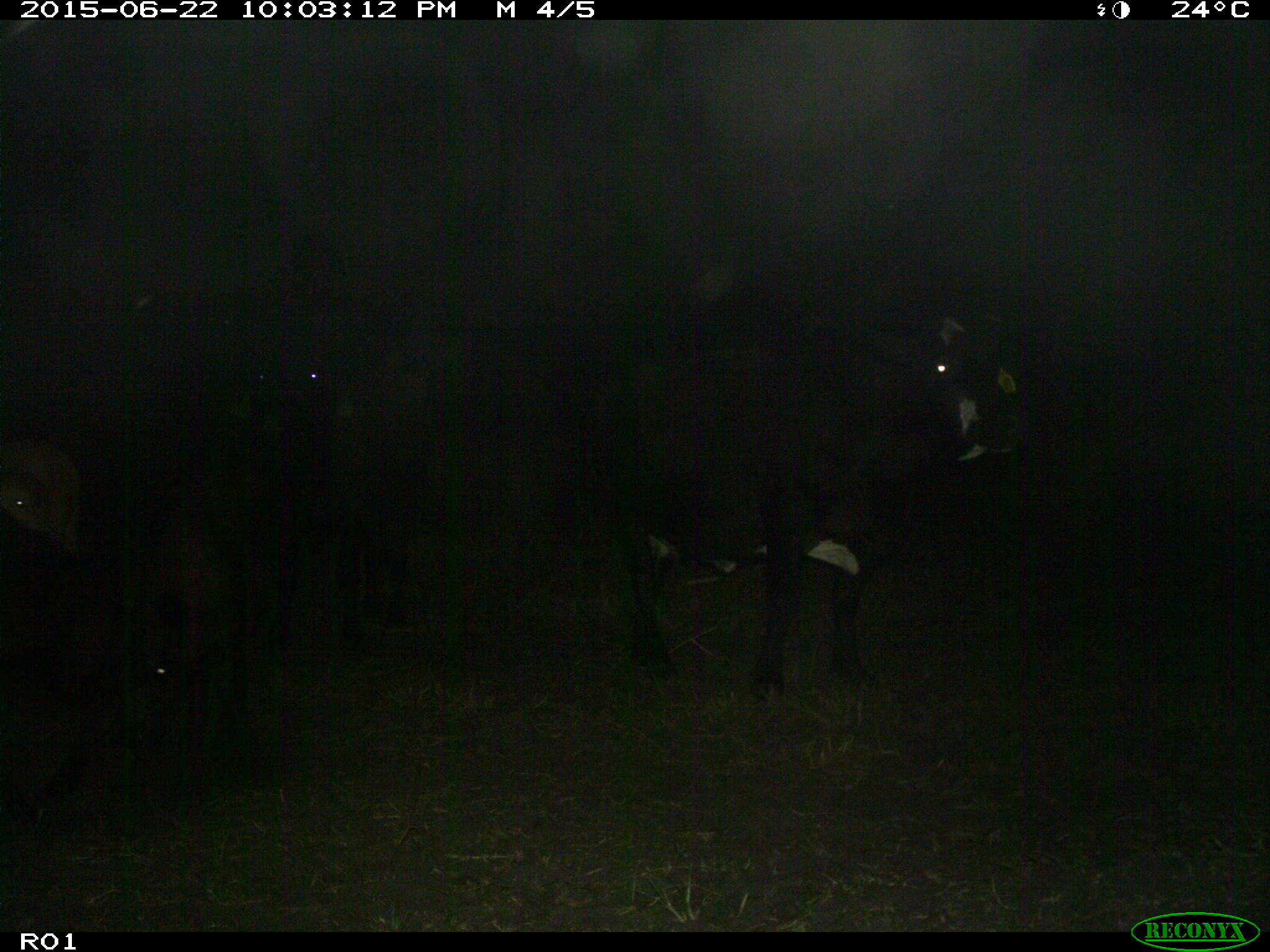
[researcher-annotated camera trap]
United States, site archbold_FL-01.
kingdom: Animalia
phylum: Chordata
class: Mammalia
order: Artiodactyla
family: Bovidae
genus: Bos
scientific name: Bos taurus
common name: domestic cow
Bos taurus (domestic cow).